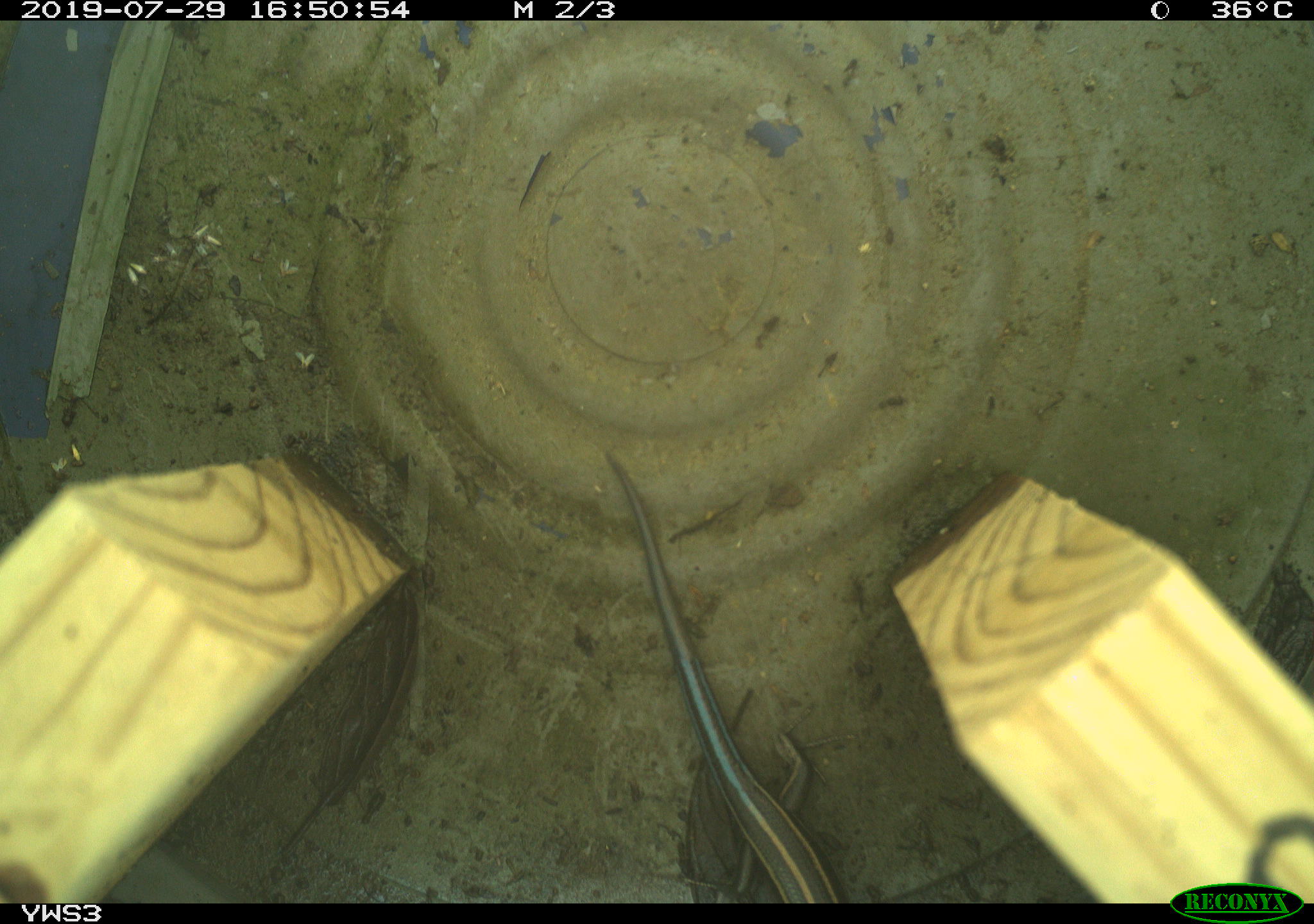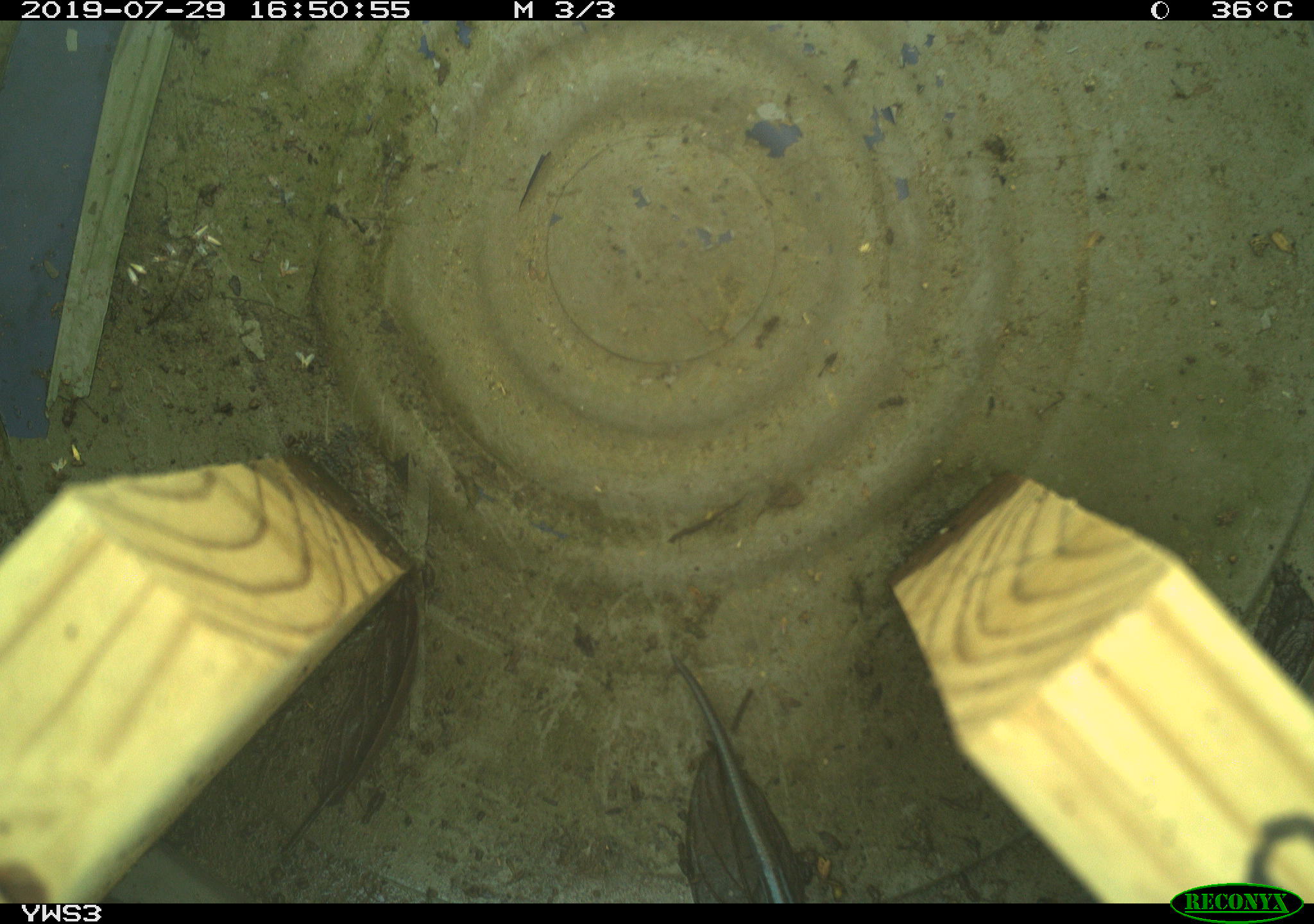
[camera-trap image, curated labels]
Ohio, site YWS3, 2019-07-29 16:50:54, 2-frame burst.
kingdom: Animalia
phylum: Chordata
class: Reptilia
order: Squamata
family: Scincidae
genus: Plestiodon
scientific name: Plestiodon fasciatus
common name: common five-lined skink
Common five-lined skink (Plestiodon fasciatus).